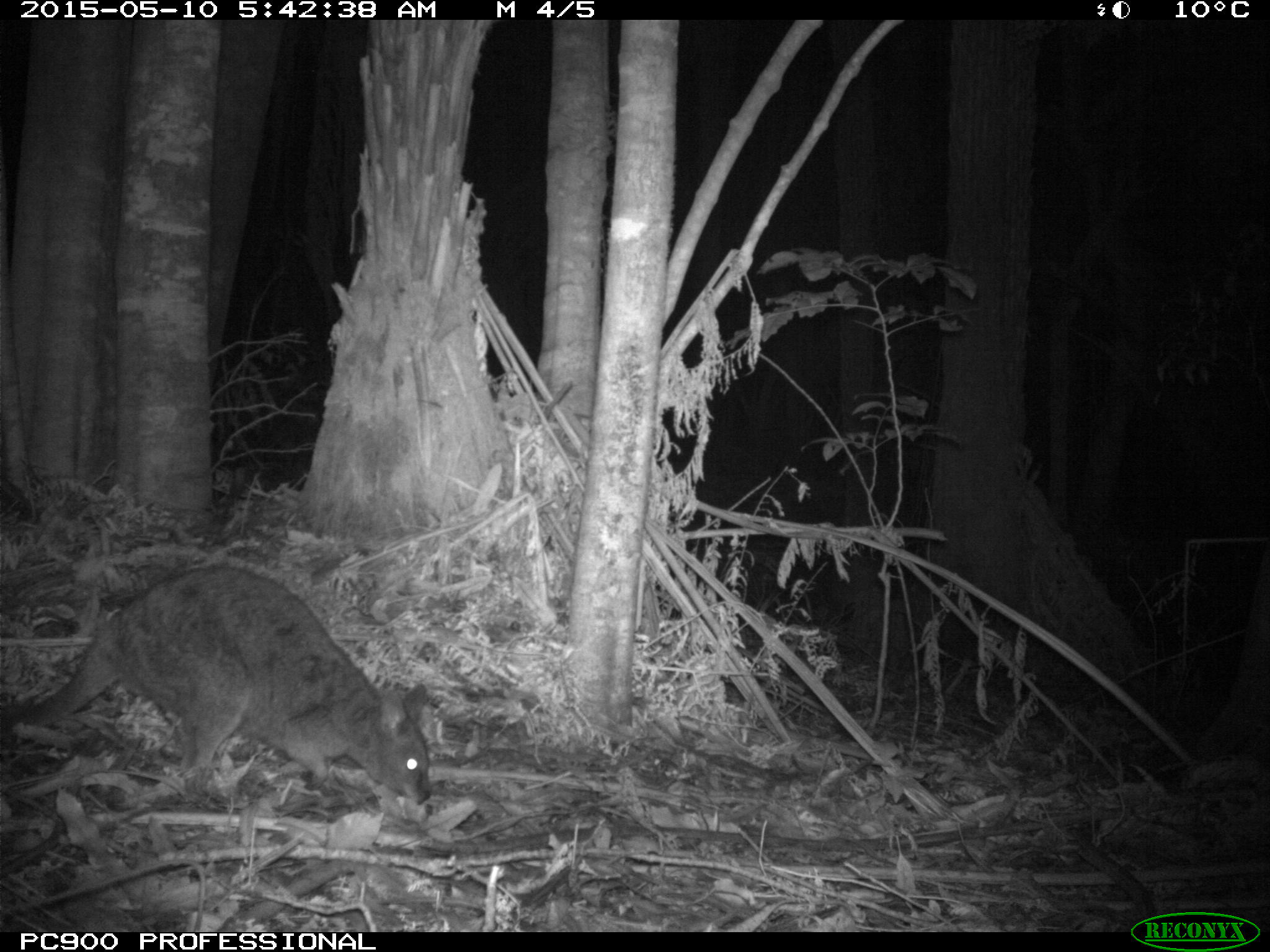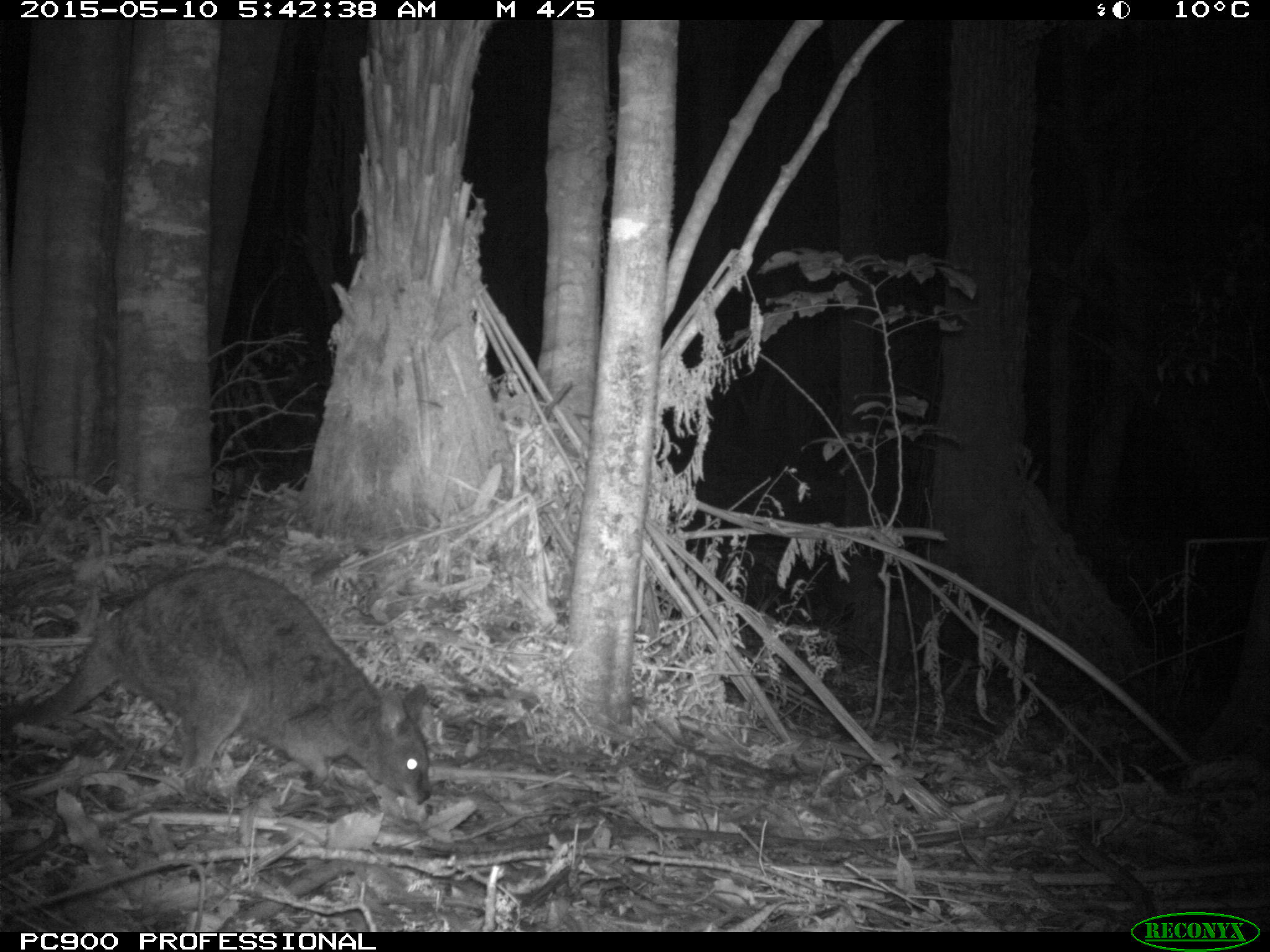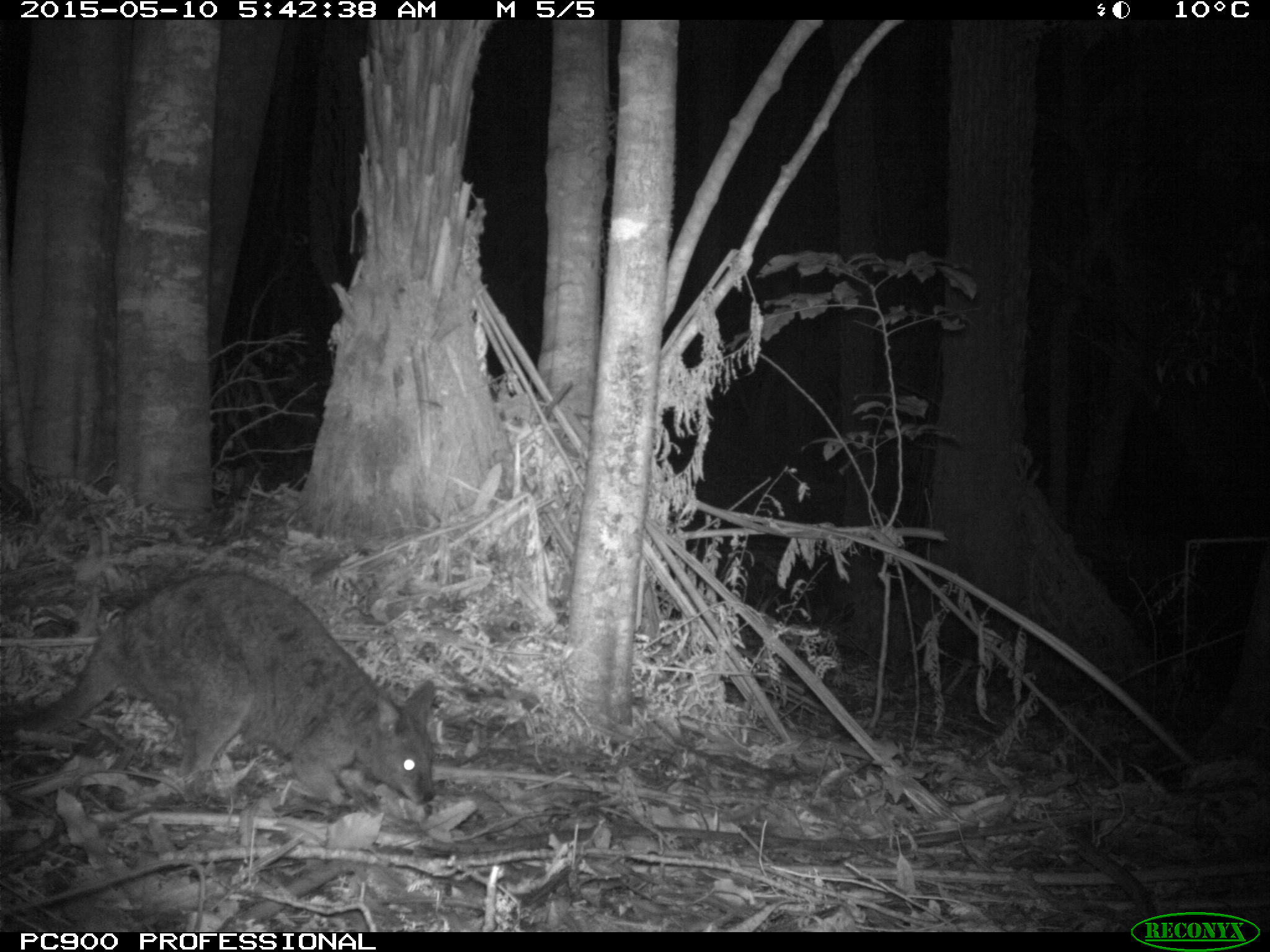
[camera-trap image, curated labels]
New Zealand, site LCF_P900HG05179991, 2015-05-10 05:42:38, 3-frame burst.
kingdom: Animalia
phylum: Chordata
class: Mammalia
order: Diprotodontia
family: Macropodidae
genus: Notamacropus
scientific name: Notamacropus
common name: wallaby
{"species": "wallaby (Notamacropus)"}